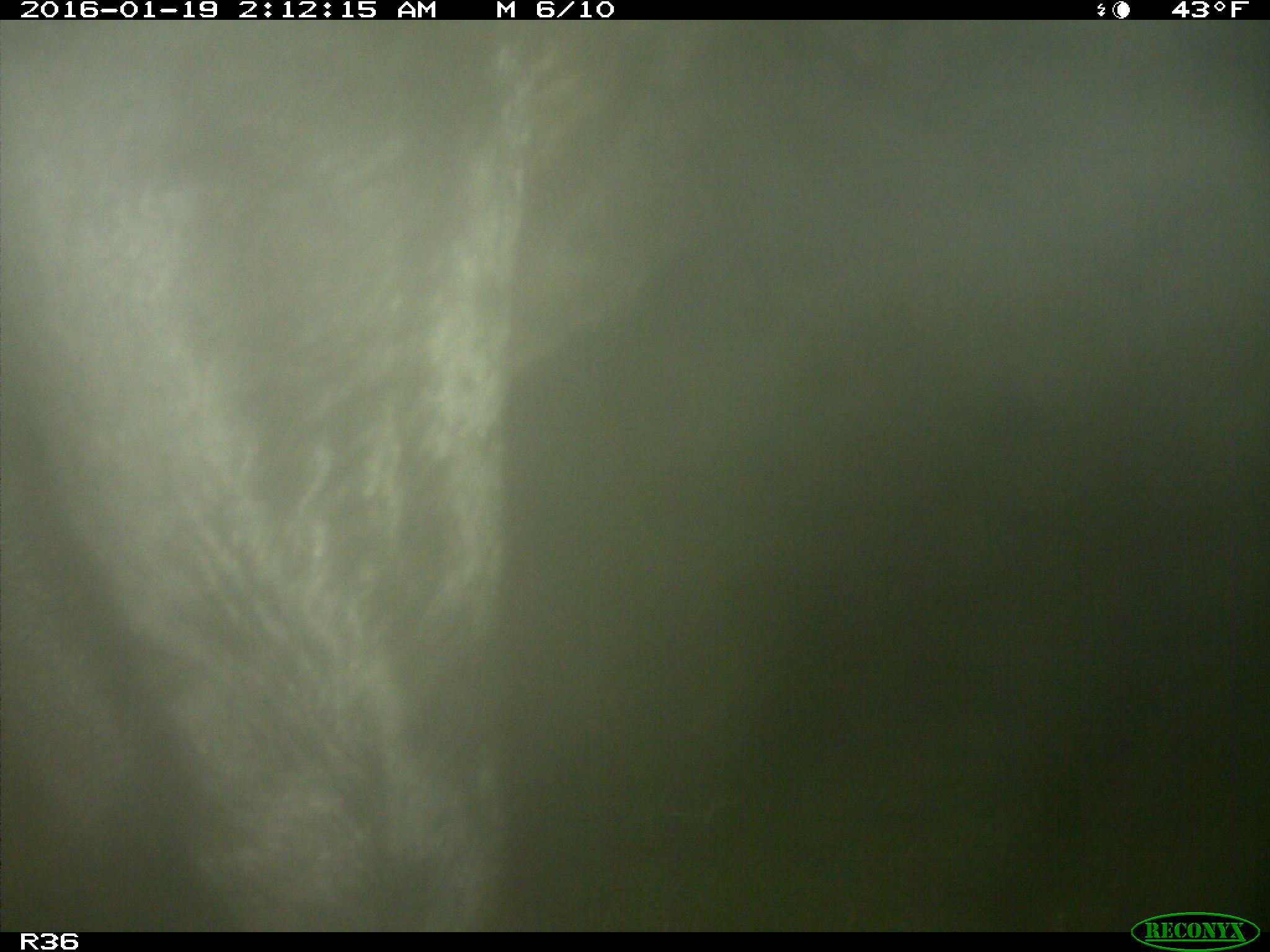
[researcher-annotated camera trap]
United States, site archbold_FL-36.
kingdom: Animalia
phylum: Chordata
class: Mammalia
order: Artiodactyla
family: Bovidae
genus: Bos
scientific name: Bos taurus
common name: domestic cow